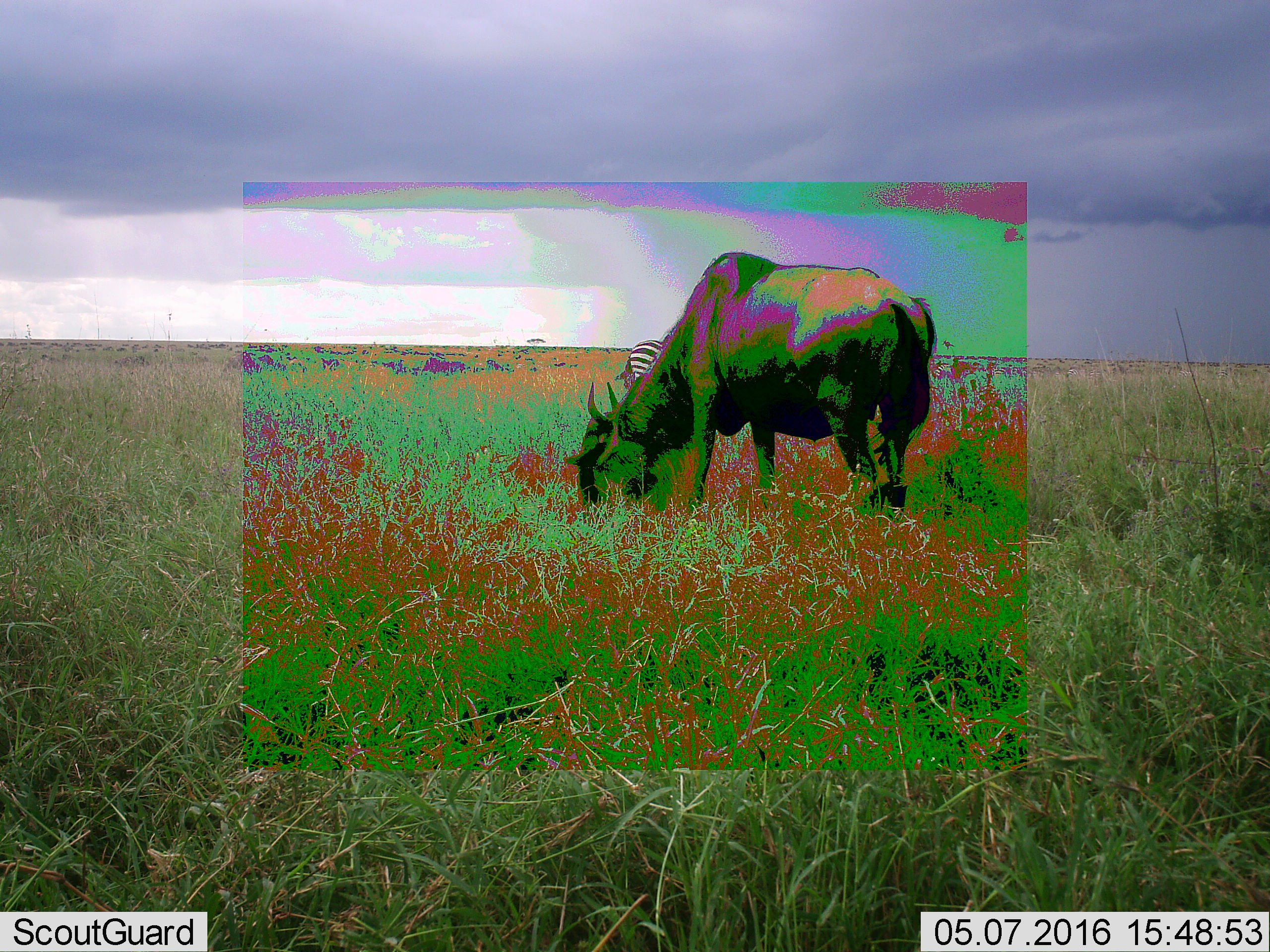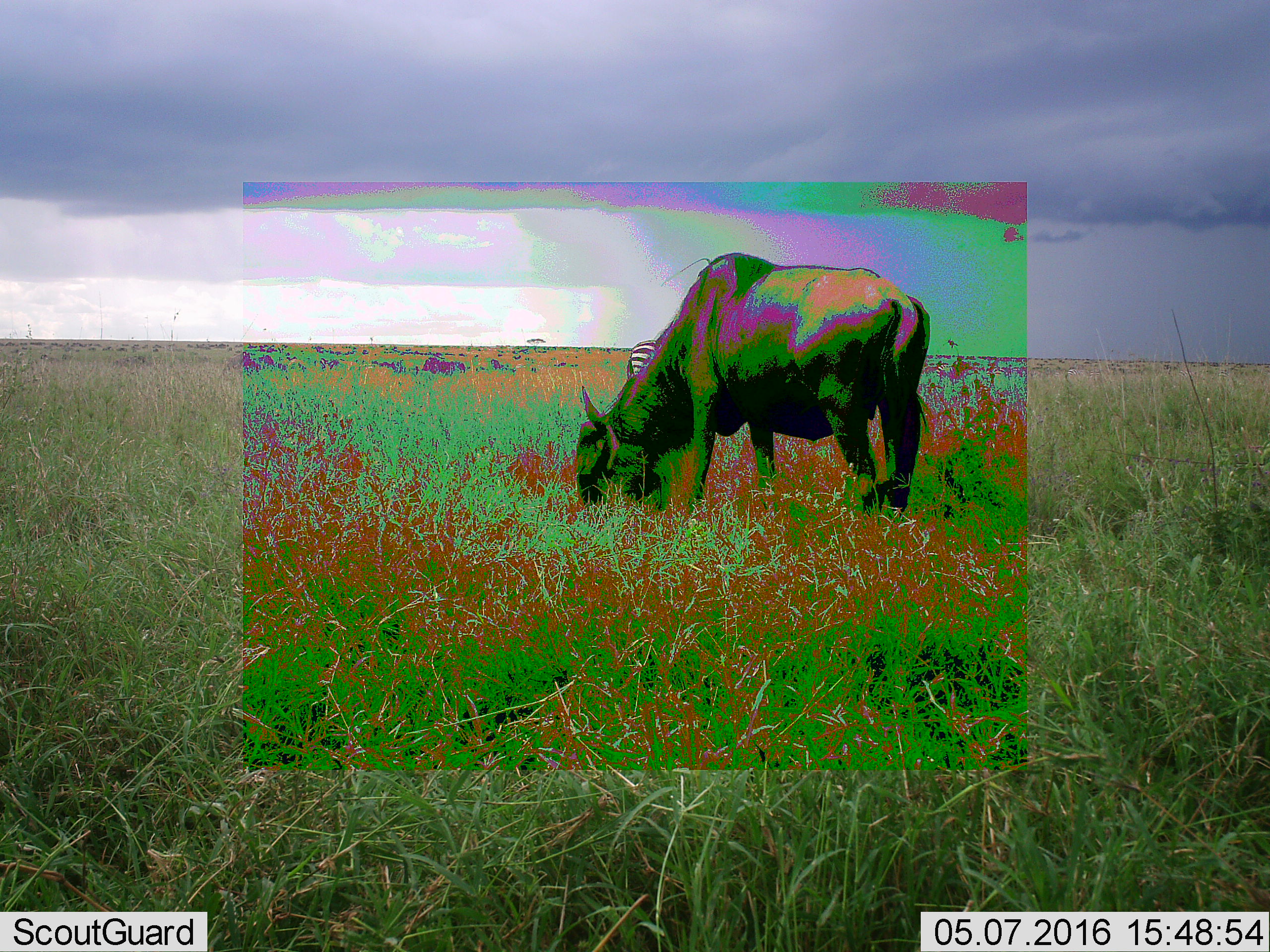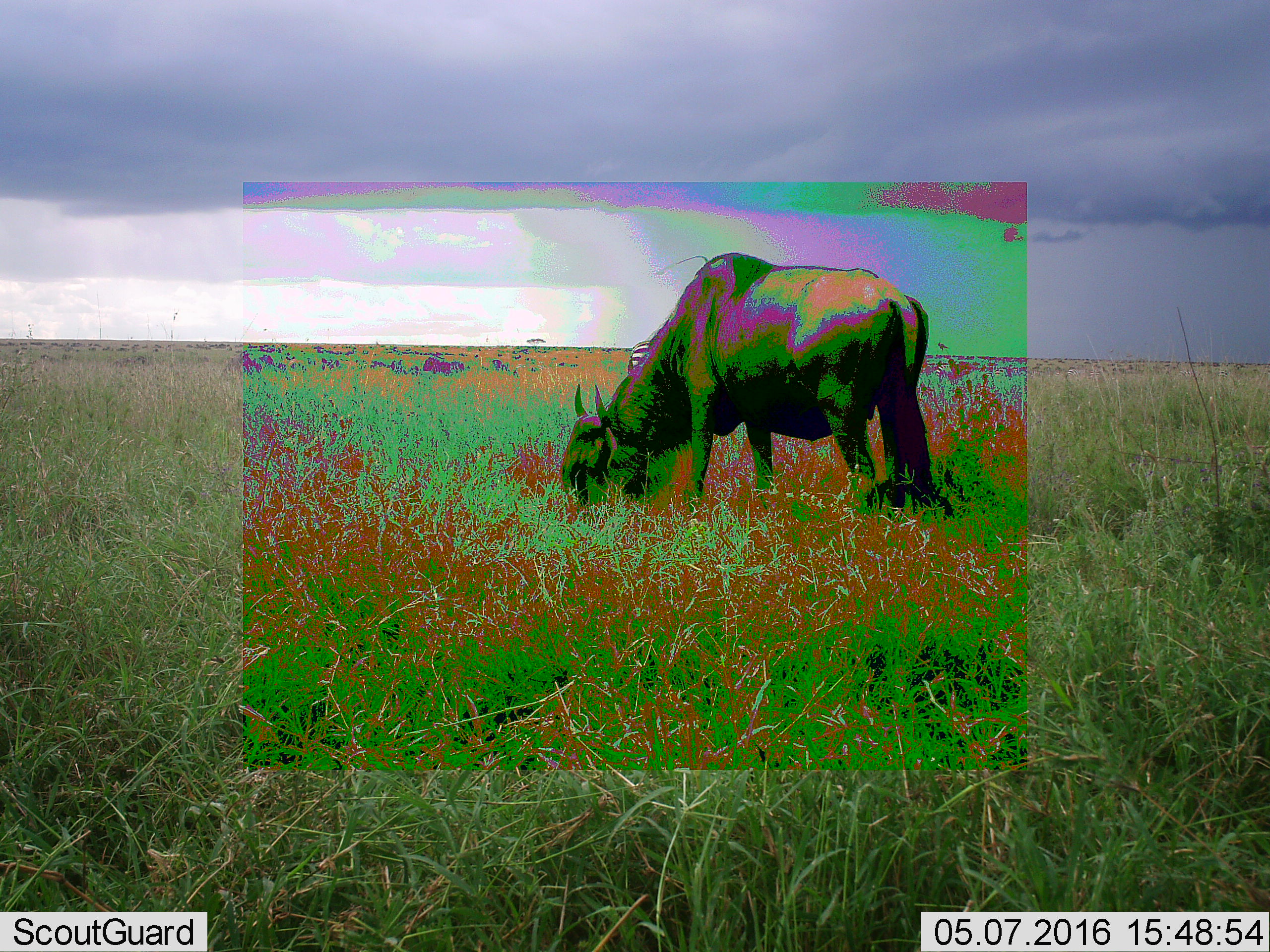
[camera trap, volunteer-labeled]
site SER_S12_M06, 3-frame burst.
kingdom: Animalia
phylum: Chordata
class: Mammalia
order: Perissodactyla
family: Equidae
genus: Equus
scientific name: Equus quagga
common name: plains zebra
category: zebraplains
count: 1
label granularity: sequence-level